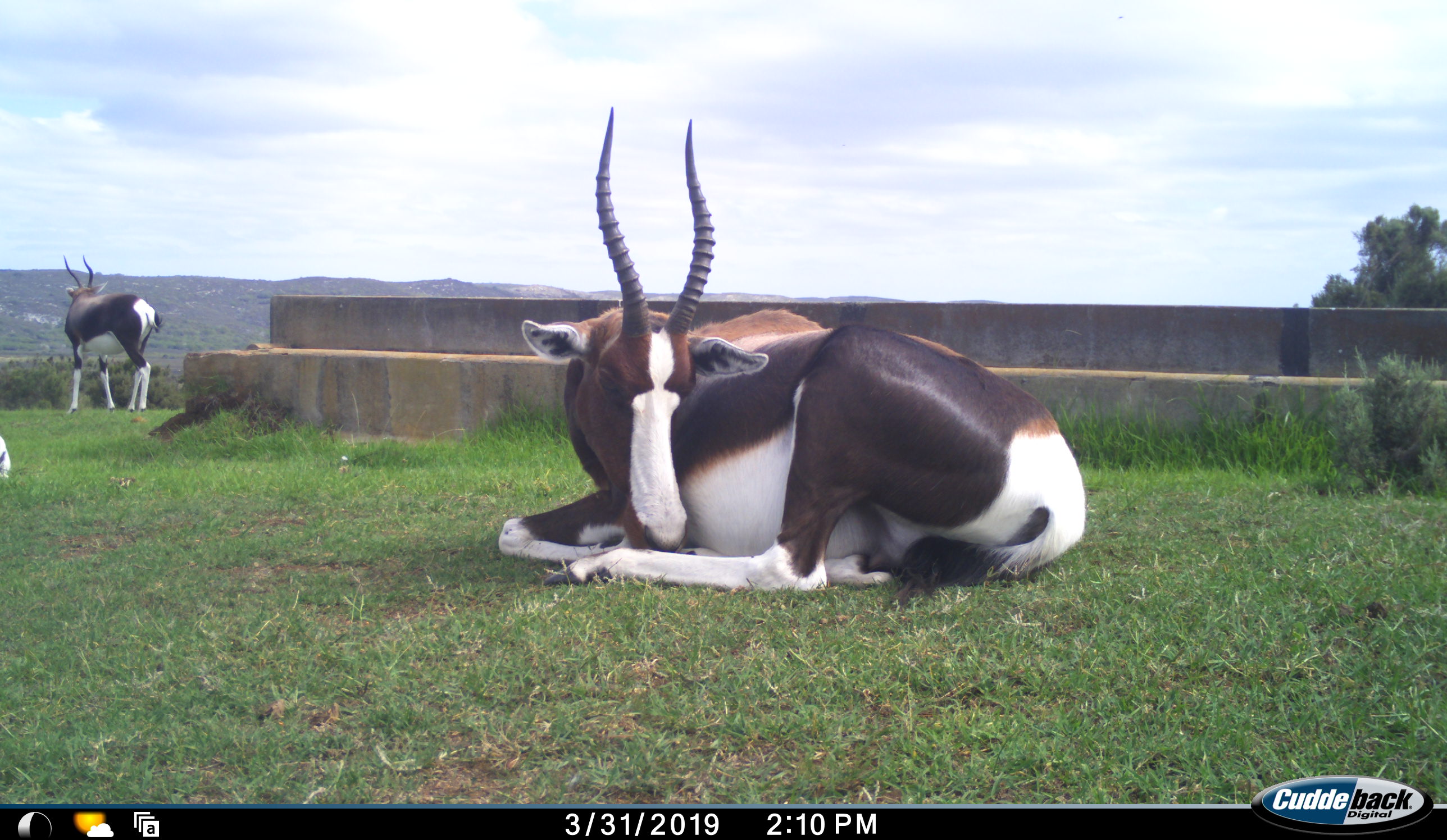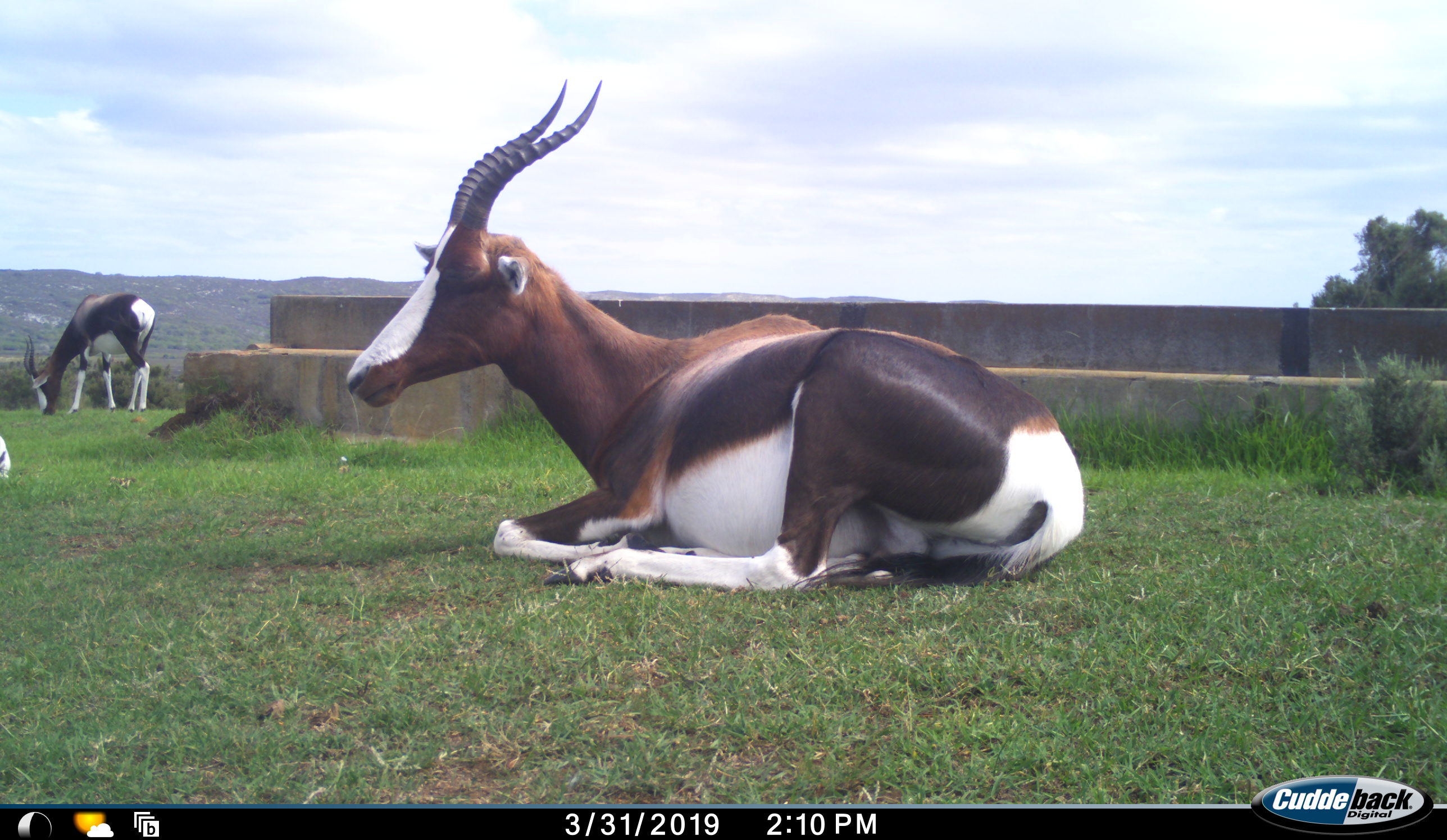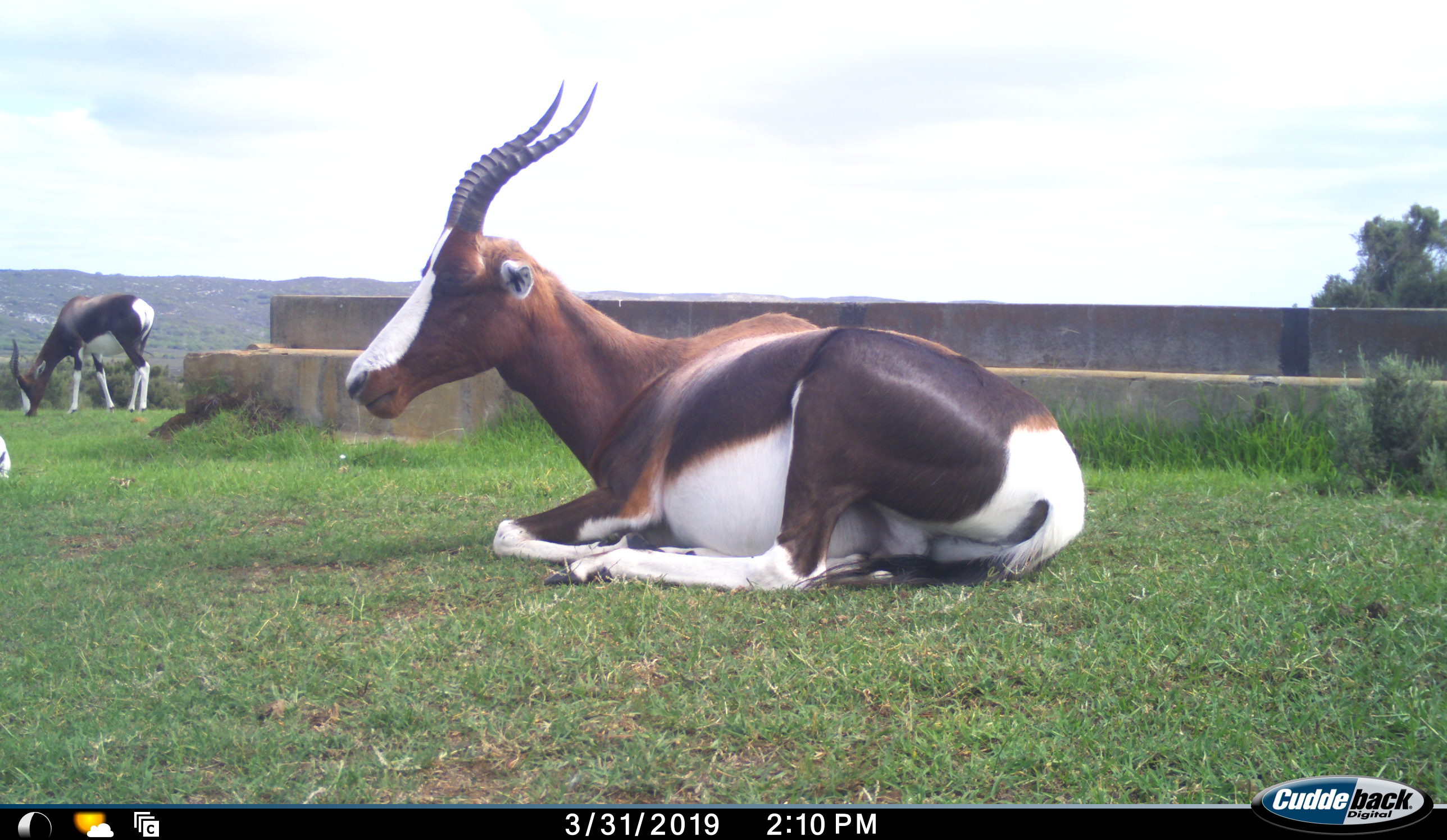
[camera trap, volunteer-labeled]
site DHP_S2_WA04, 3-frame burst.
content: unidentified animal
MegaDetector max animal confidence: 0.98